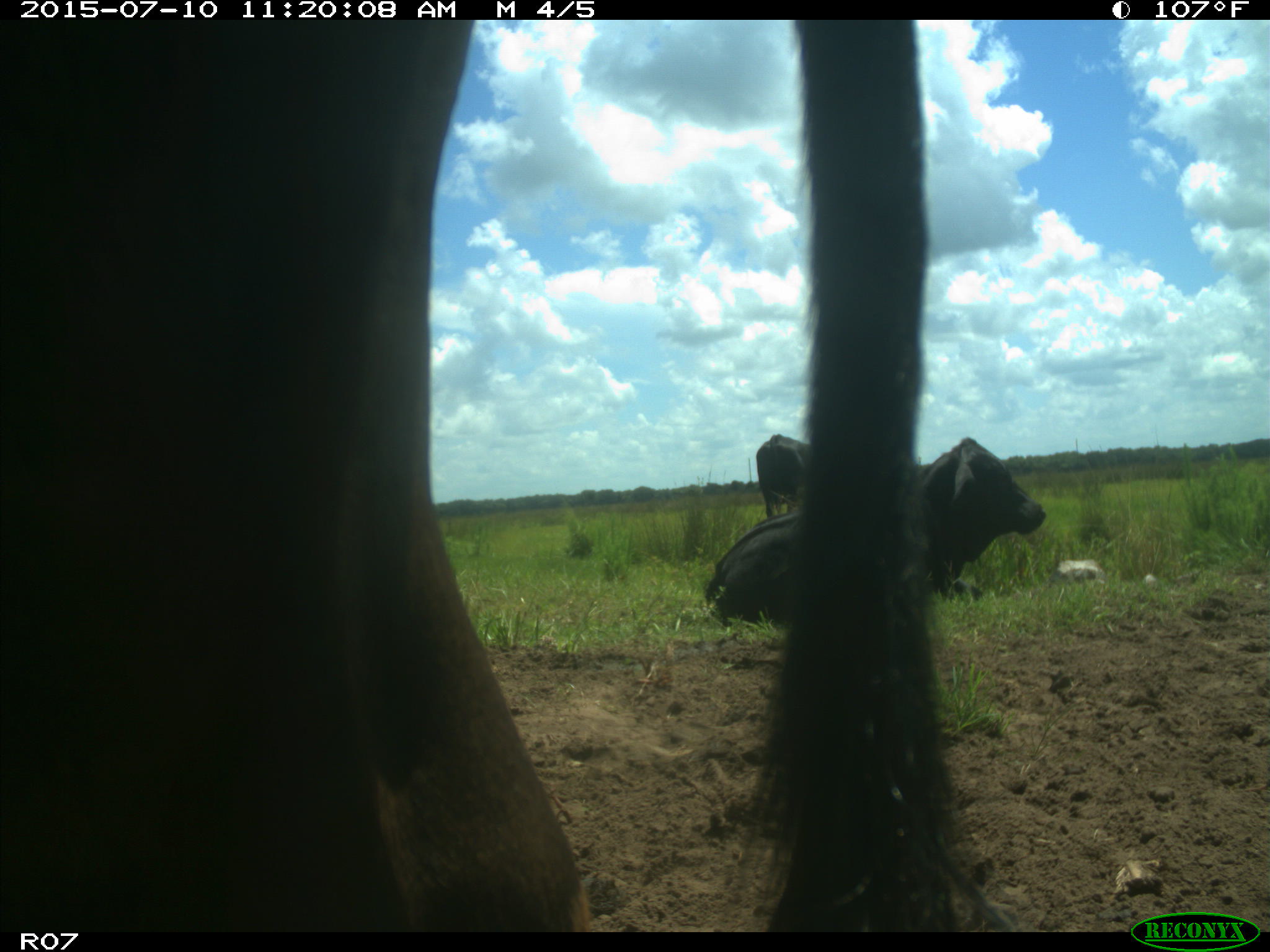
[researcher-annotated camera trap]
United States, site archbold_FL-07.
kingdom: Animalia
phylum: Chordata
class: Mammalia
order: Artiodactyla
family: Bovidae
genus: Bos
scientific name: Bos taurus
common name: domestic cow